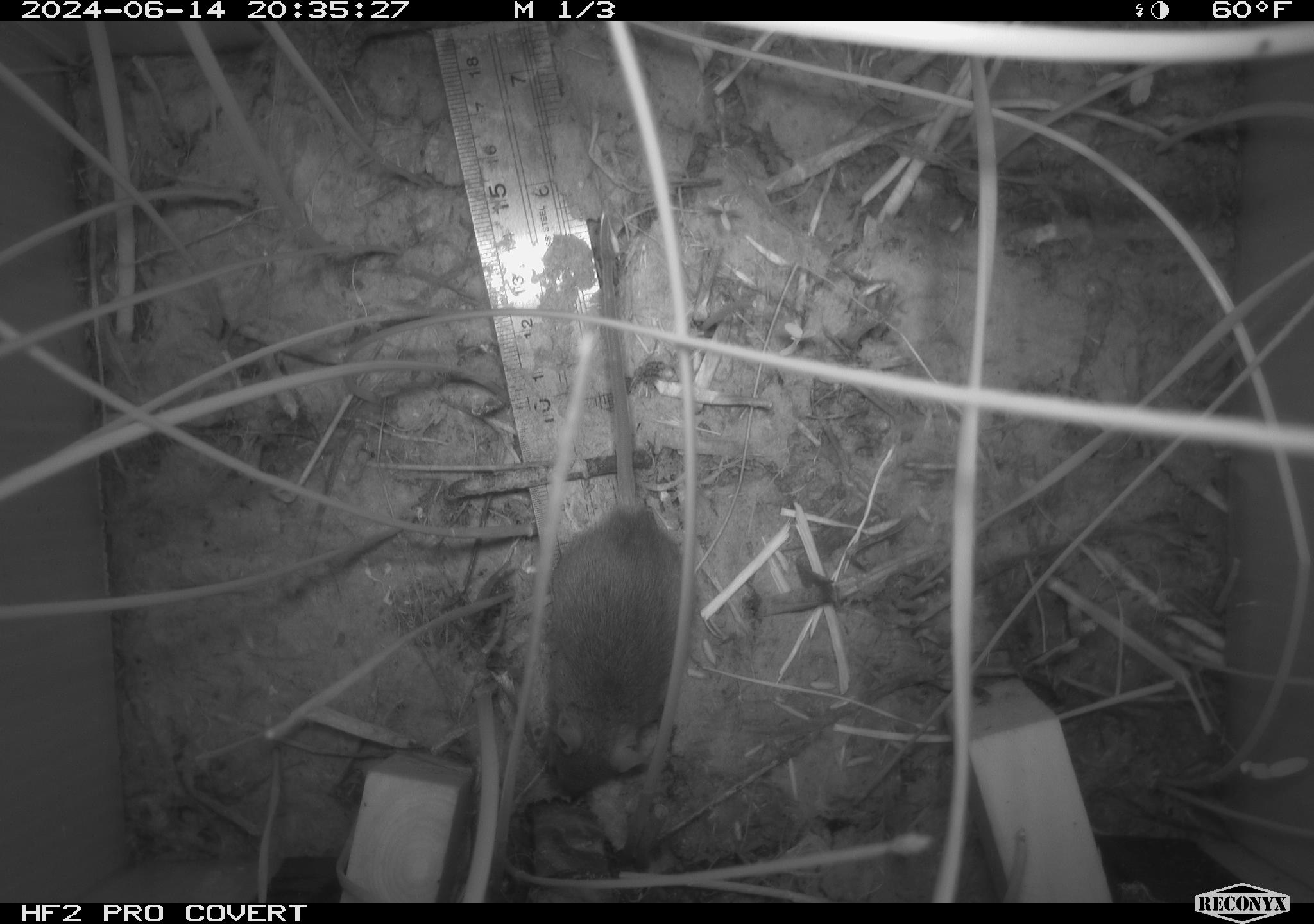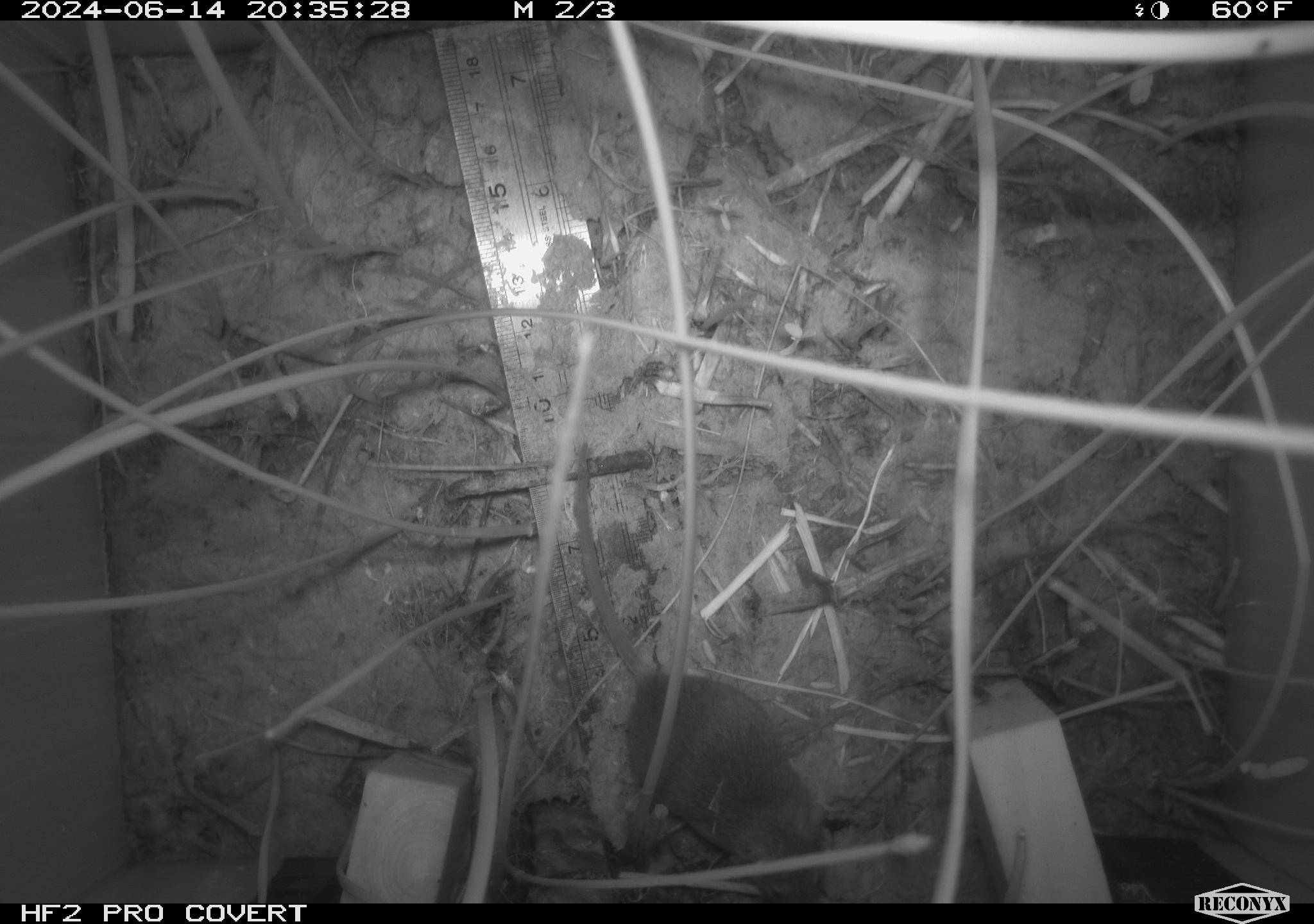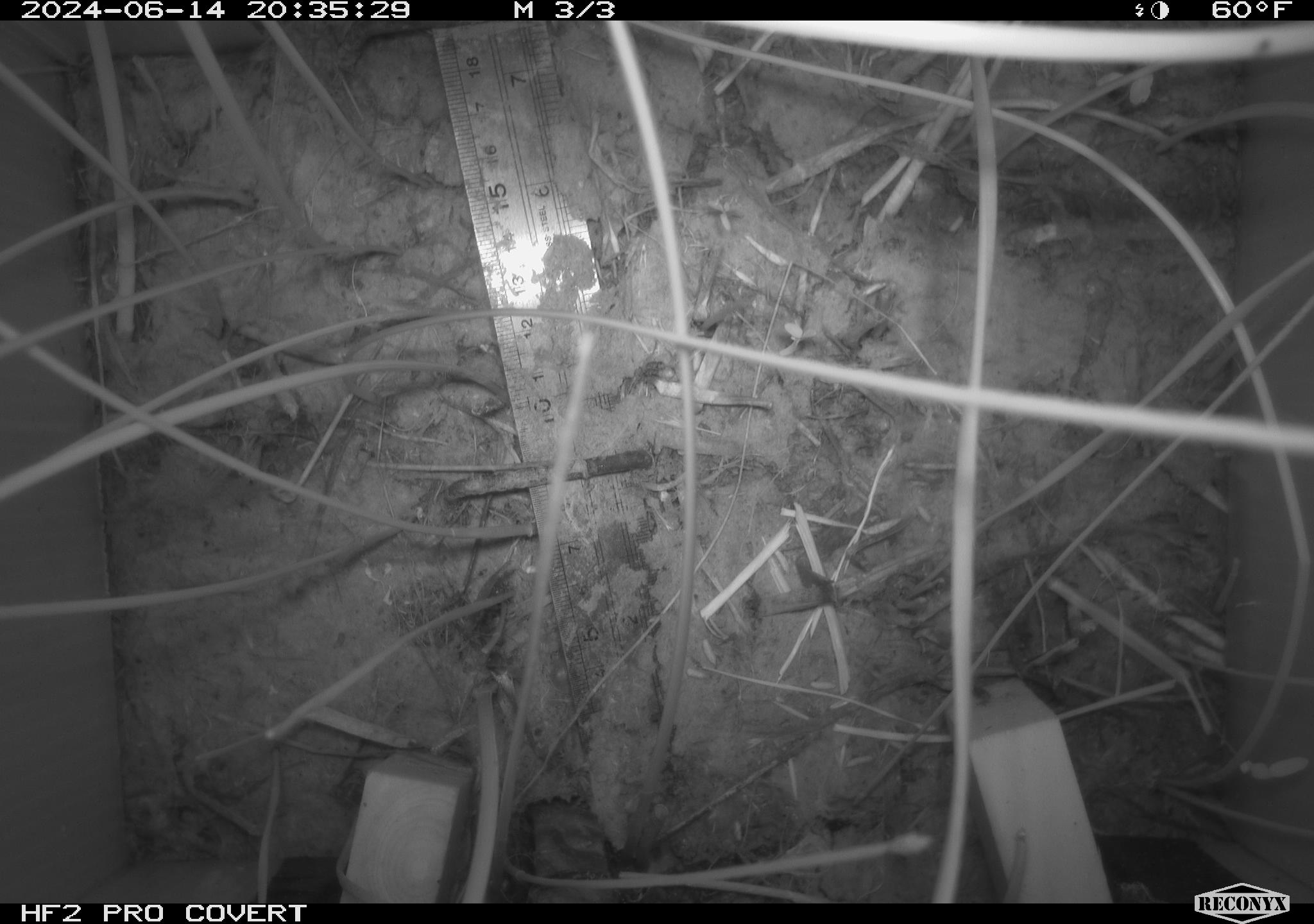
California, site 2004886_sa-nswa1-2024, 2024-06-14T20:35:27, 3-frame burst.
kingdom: Animalia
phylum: Chordata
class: Mammalia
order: Rodentia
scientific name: Rodentia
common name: rodent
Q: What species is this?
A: Rodent (Rodentia).